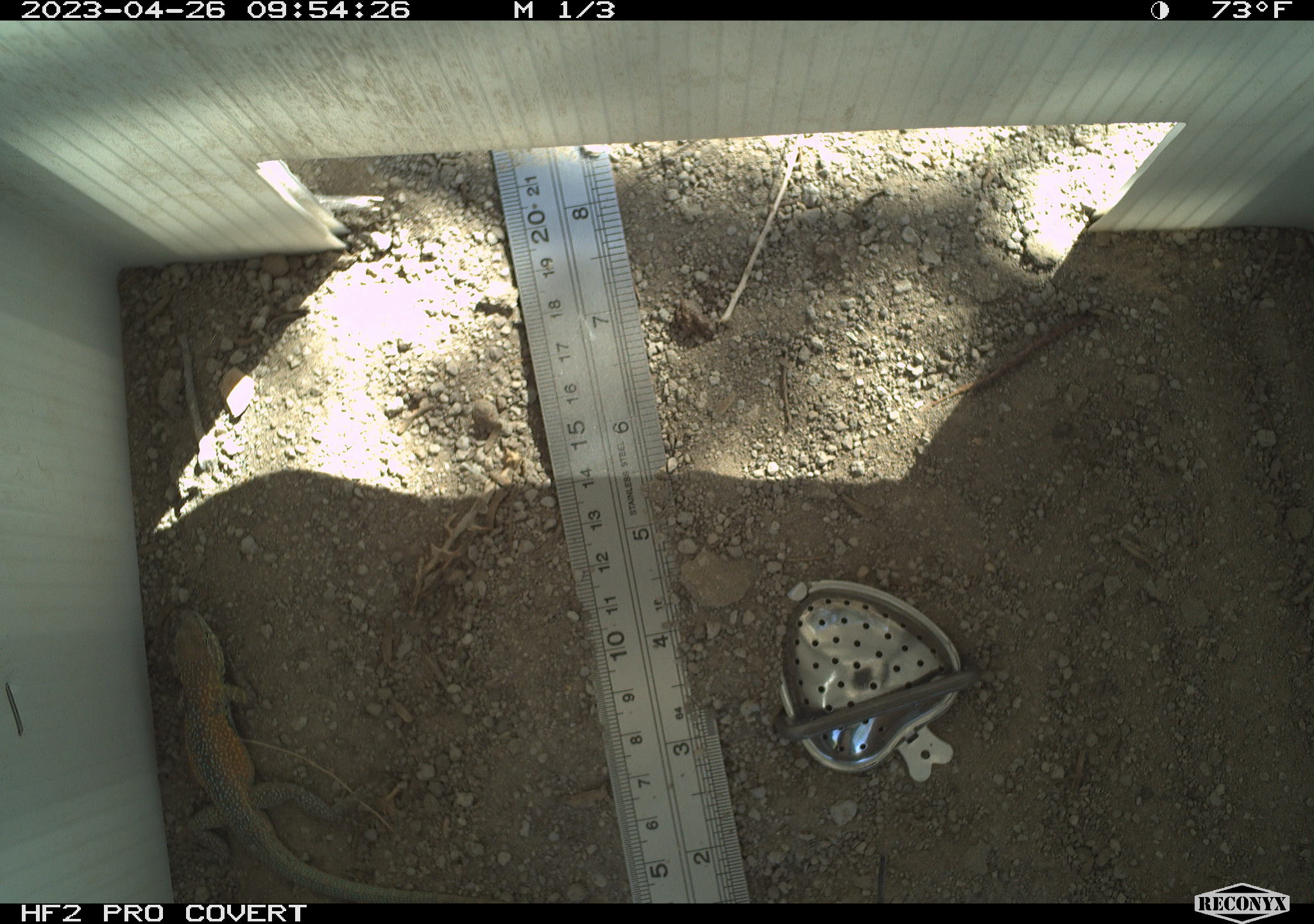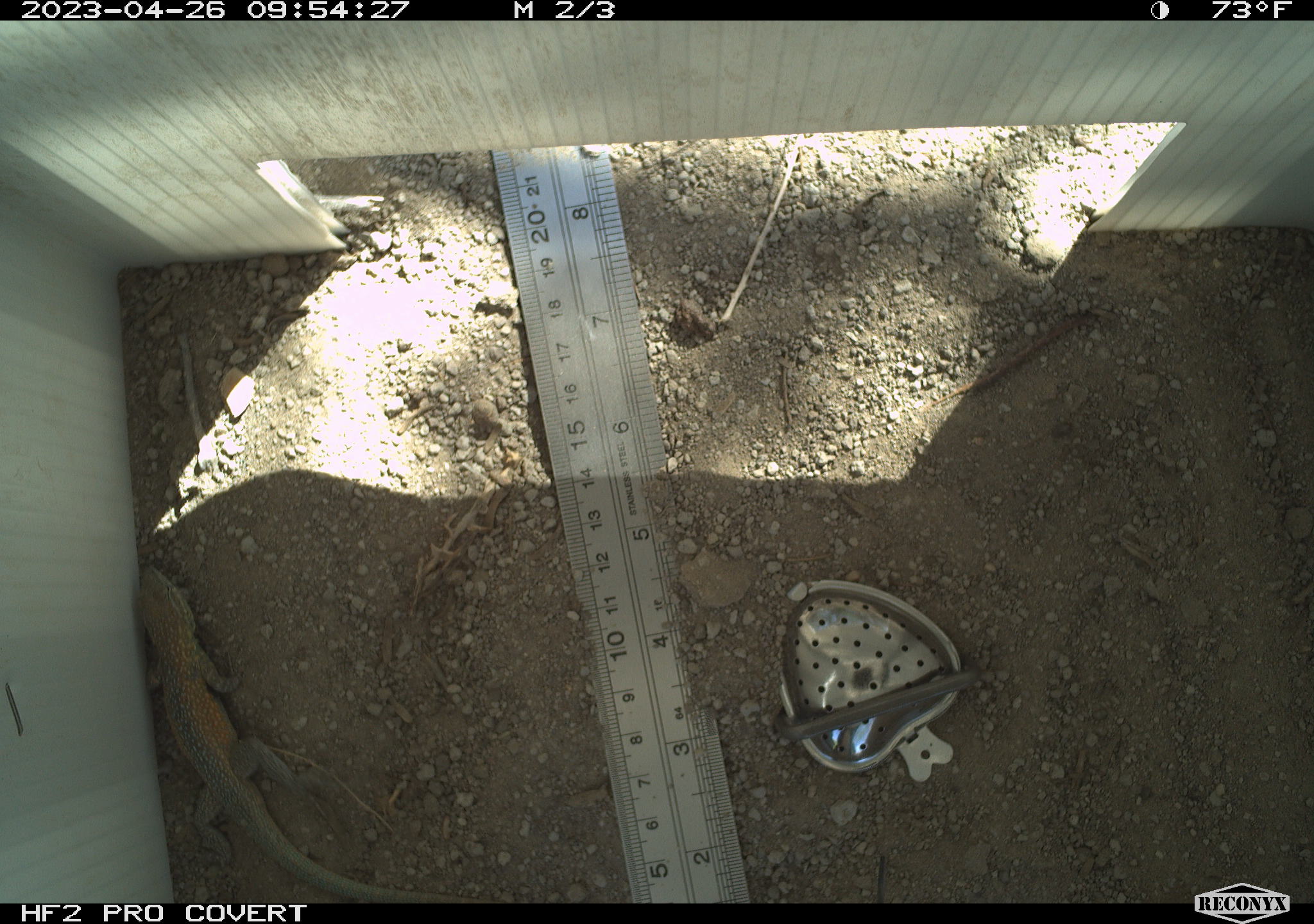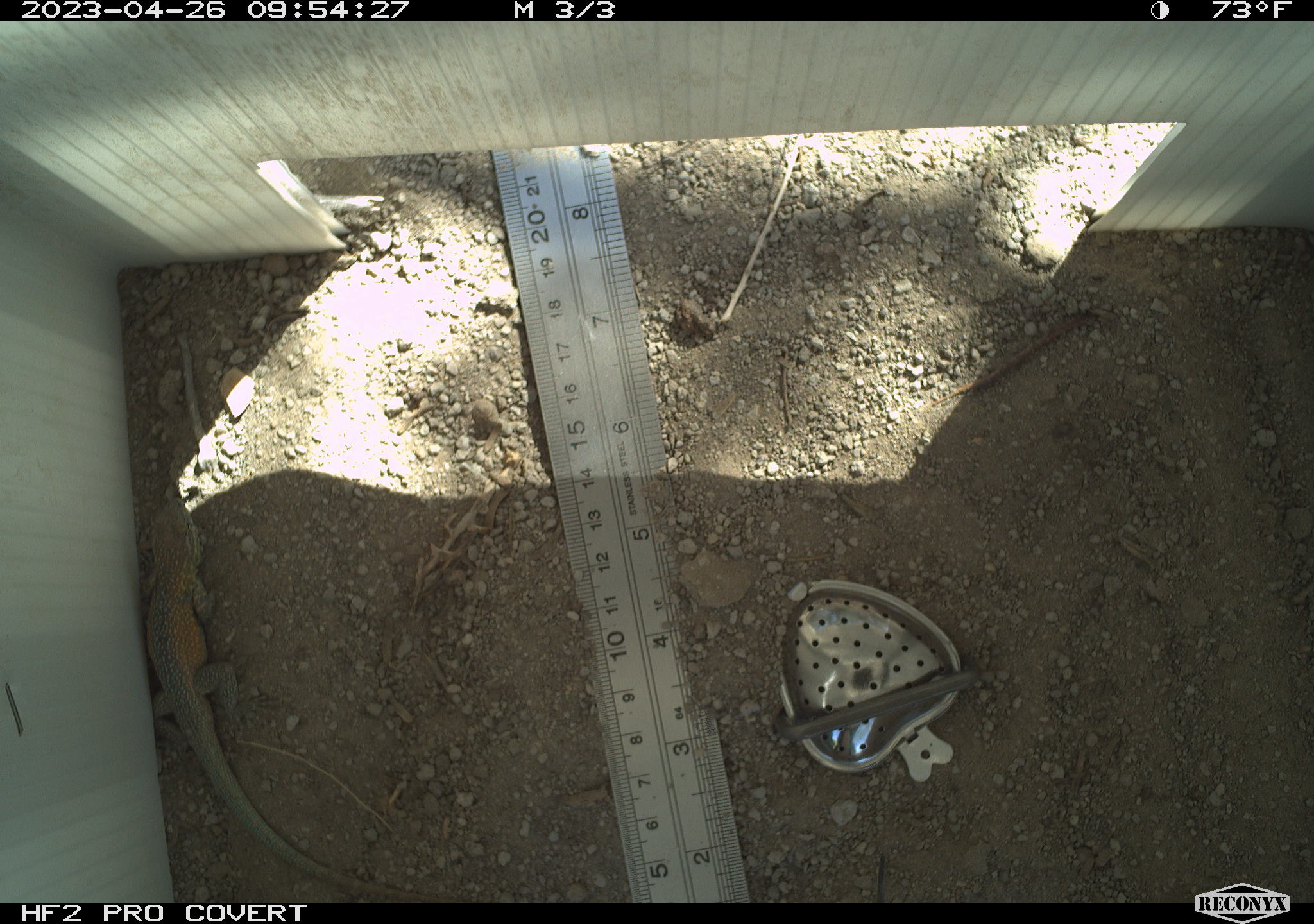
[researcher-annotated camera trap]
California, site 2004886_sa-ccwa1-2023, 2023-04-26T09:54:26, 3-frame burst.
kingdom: Animalia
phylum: Chordata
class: Reptilia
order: Squamata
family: Phrynosomatidae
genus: Uta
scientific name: Uta stansburiana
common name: common side-blotched lizard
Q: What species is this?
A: Common side-blotched lizard (Uta stansburiana).